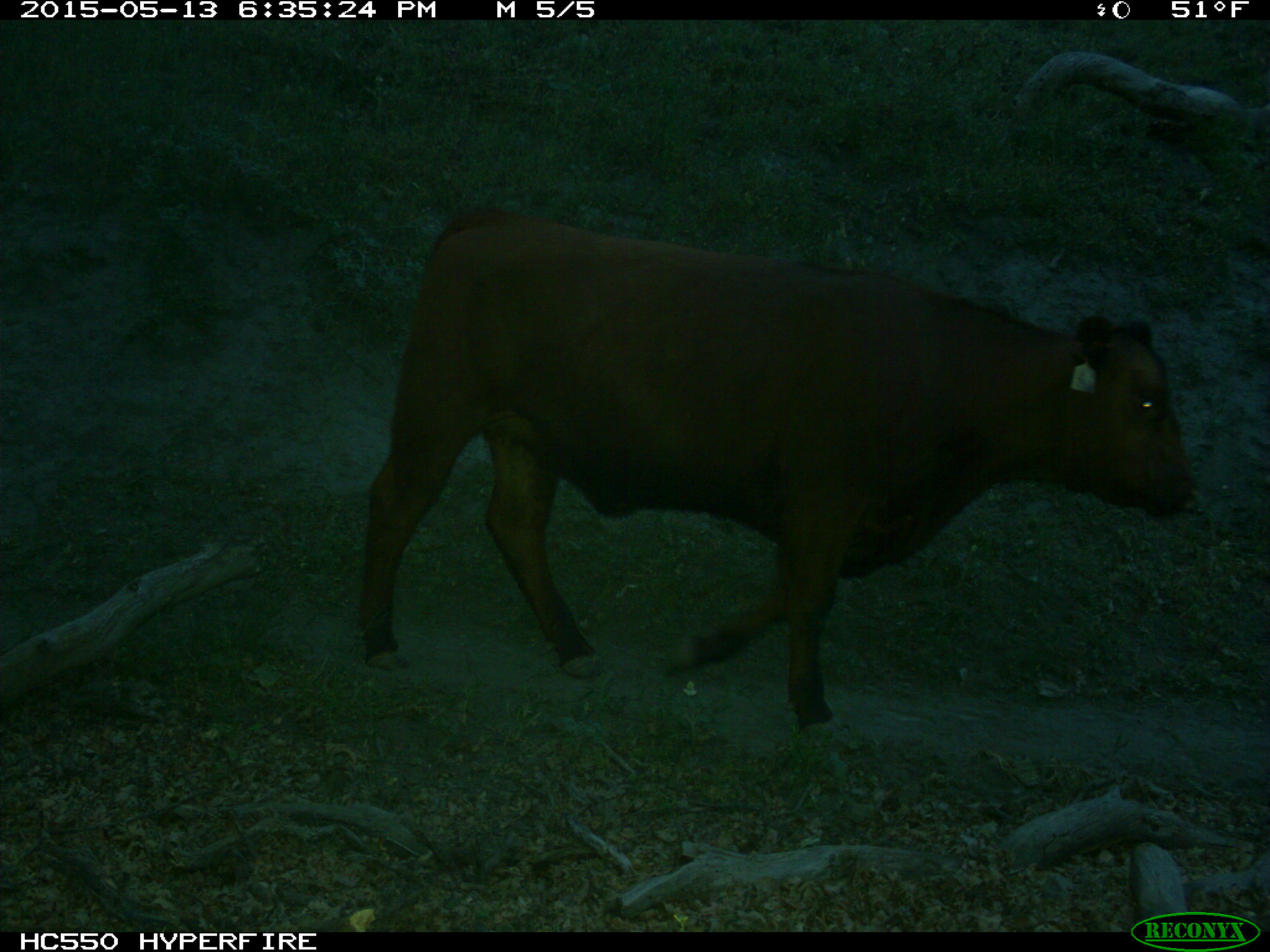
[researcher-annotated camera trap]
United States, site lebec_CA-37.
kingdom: Animalia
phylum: Chordata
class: Mammalia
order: Artiodactyla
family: Bovidae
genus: Bos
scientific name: Bos taurus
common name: domestic cow